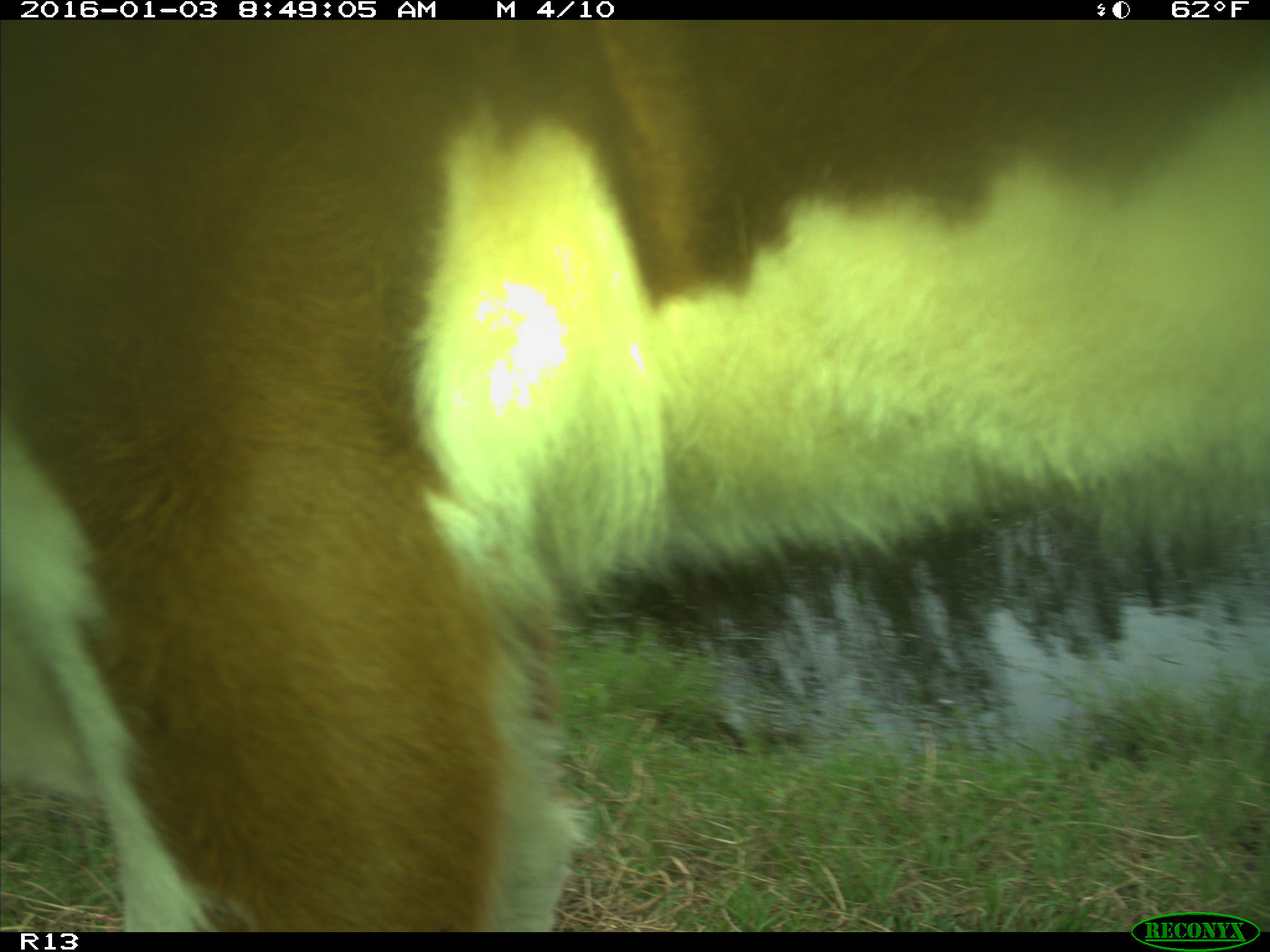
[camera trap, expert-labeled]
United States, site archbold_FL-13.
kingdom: Animalia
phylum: Chordata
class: Mammalia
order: Artiodactyla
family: Bovidae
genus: Bos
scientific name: Bos taurus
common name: domestic cow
Bos taurus (domestic cow).